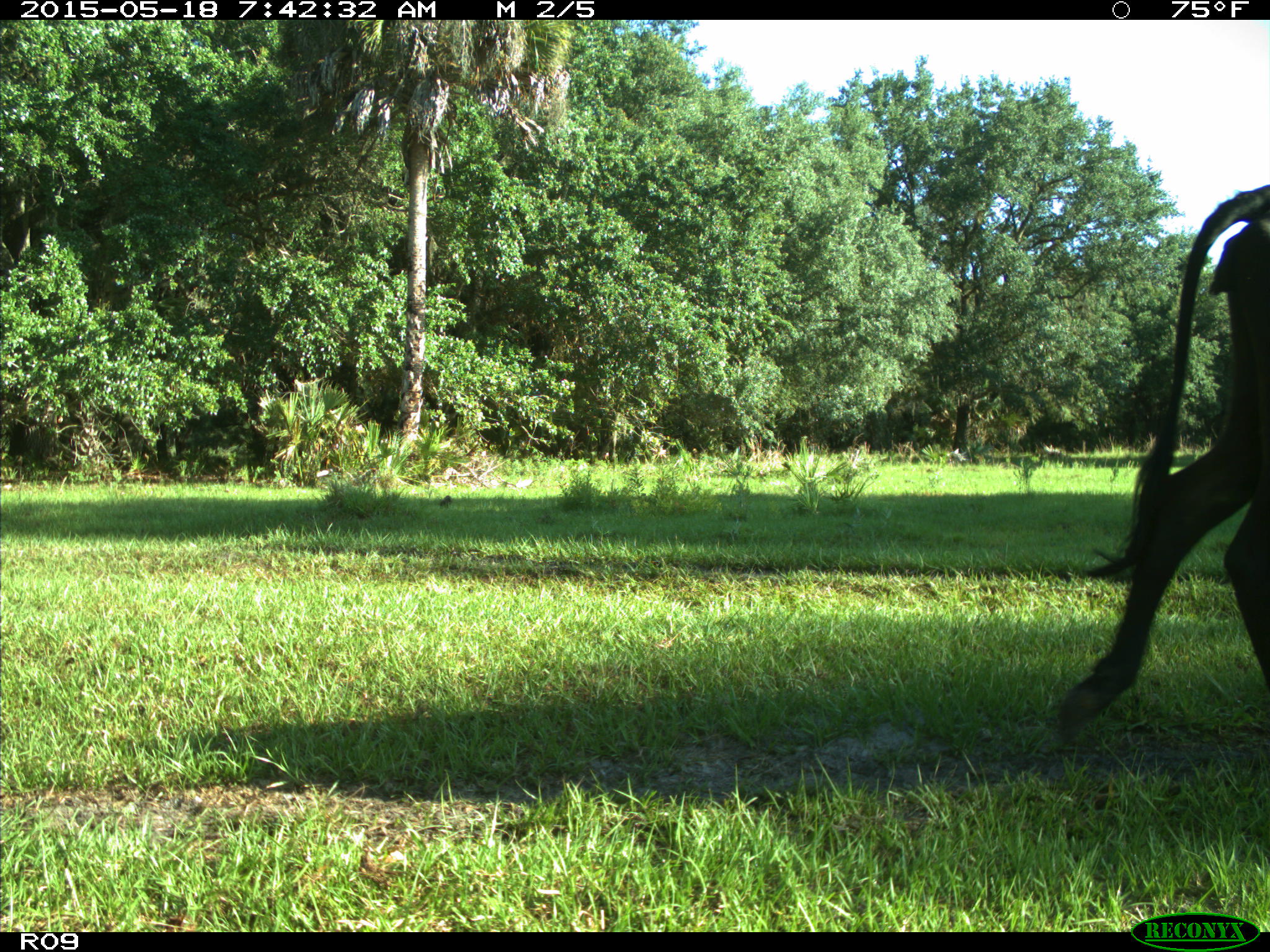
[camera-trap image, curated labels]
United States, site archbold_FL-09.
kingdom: Animalia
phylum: Chordata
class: Mammalia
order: Artiodactyla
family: Bovidae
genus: Bos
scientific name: Bos taurus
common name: domestic cow